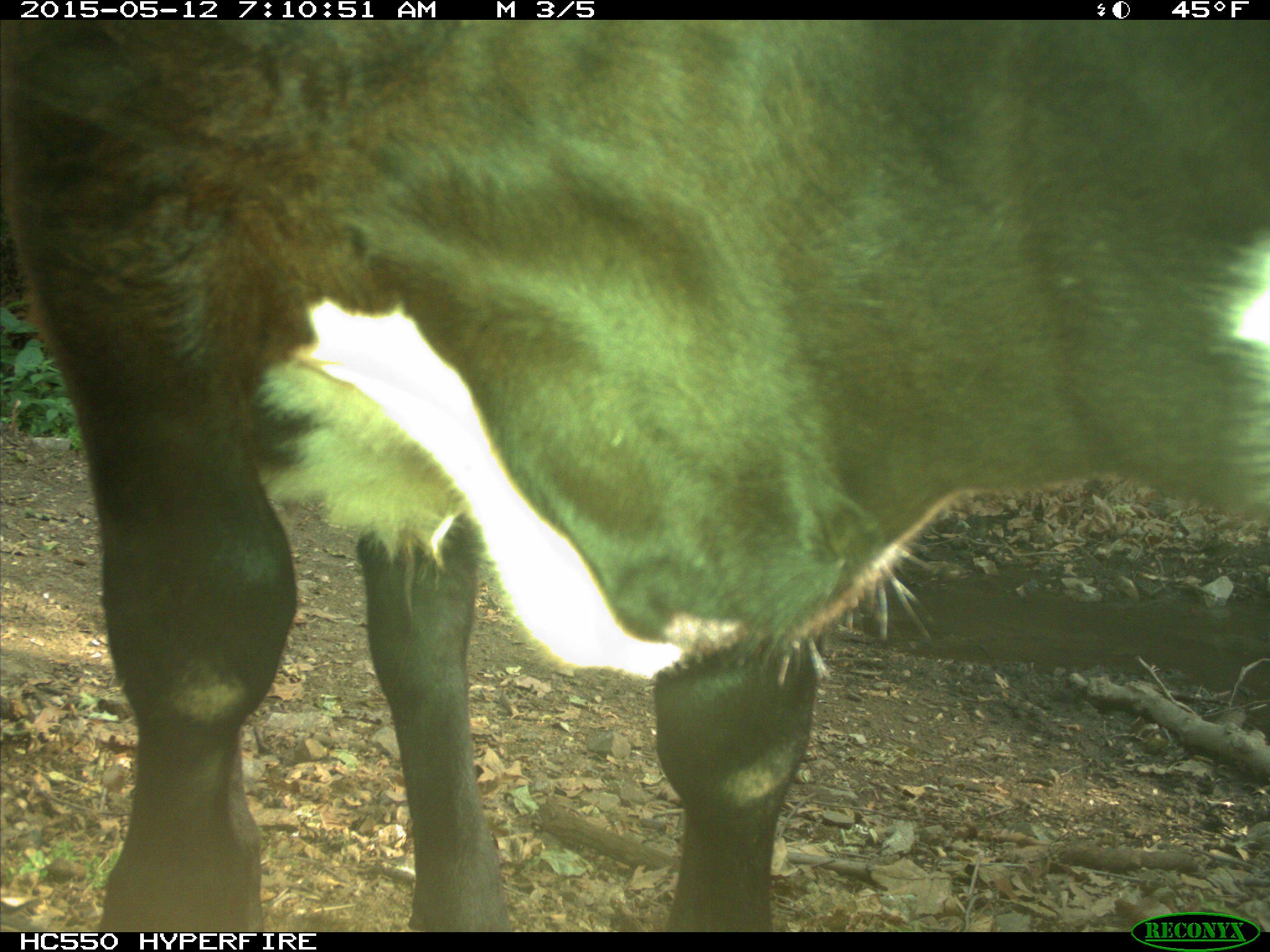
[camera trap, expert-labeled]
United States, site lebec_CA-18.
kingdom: Animalia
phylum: Chordata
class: Mammalia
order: Artiodactyla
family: Bovidae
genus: Bos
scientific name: Bos taurus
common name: domestic cow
Bos taurus (domestic cow).